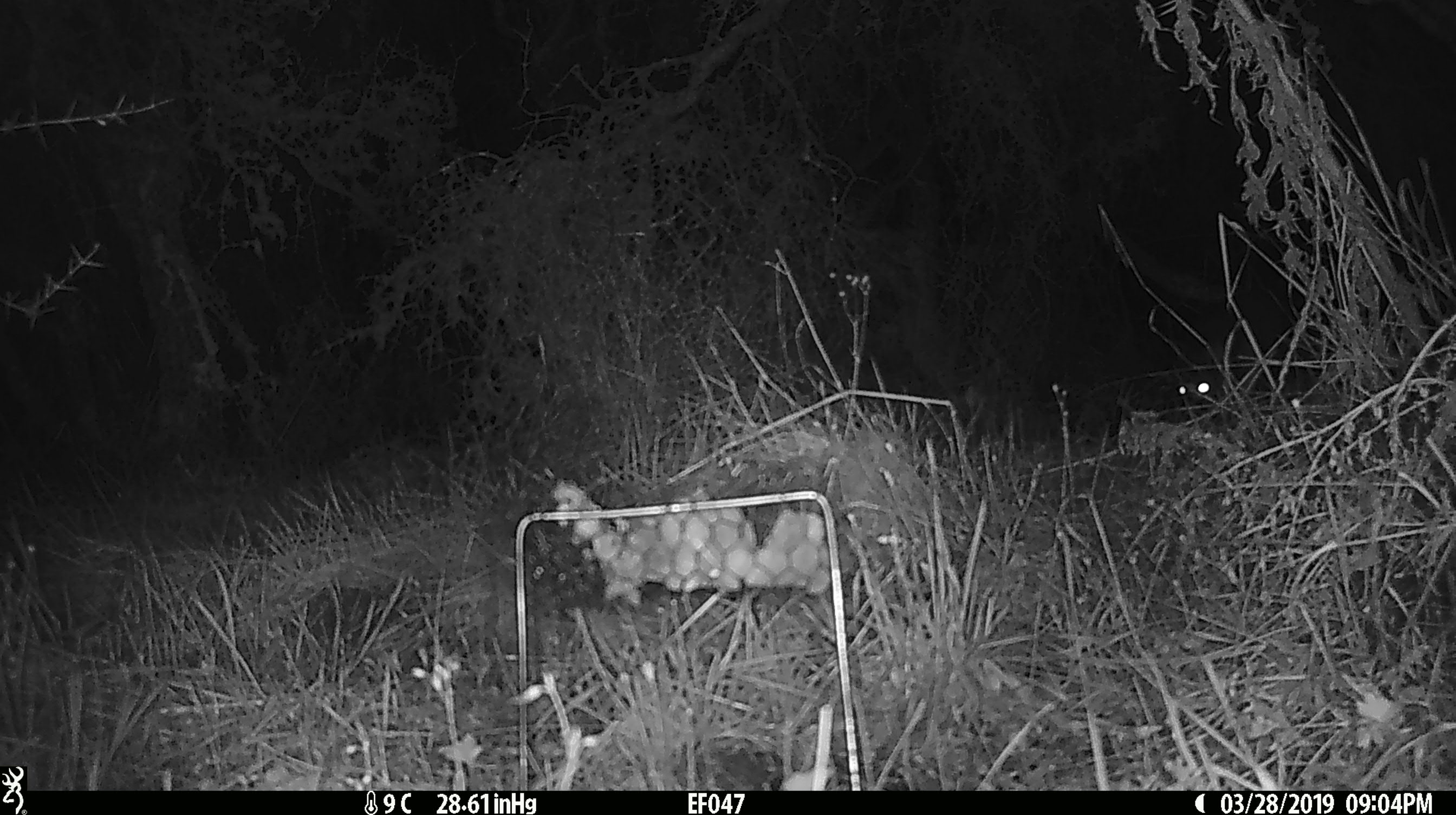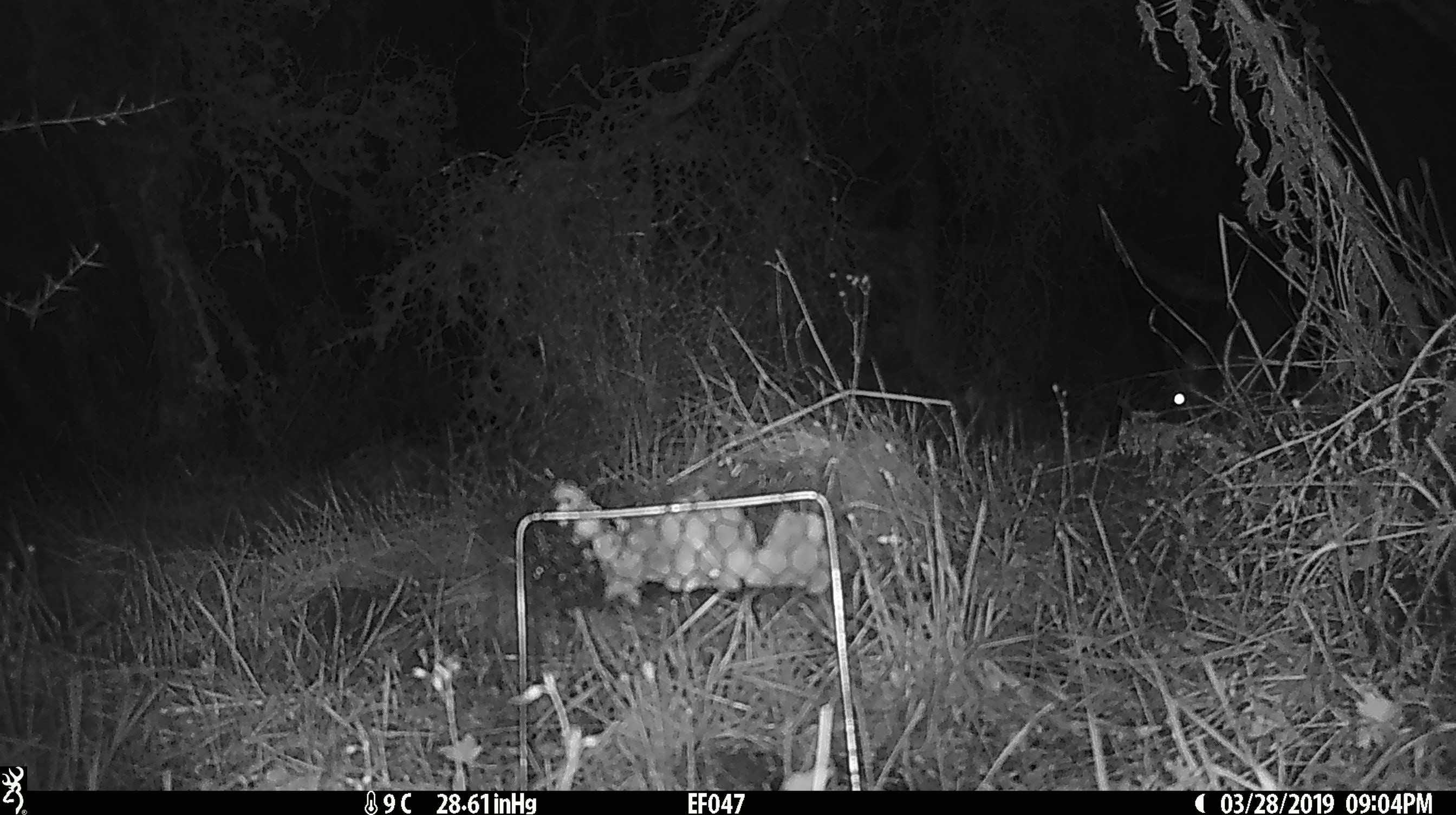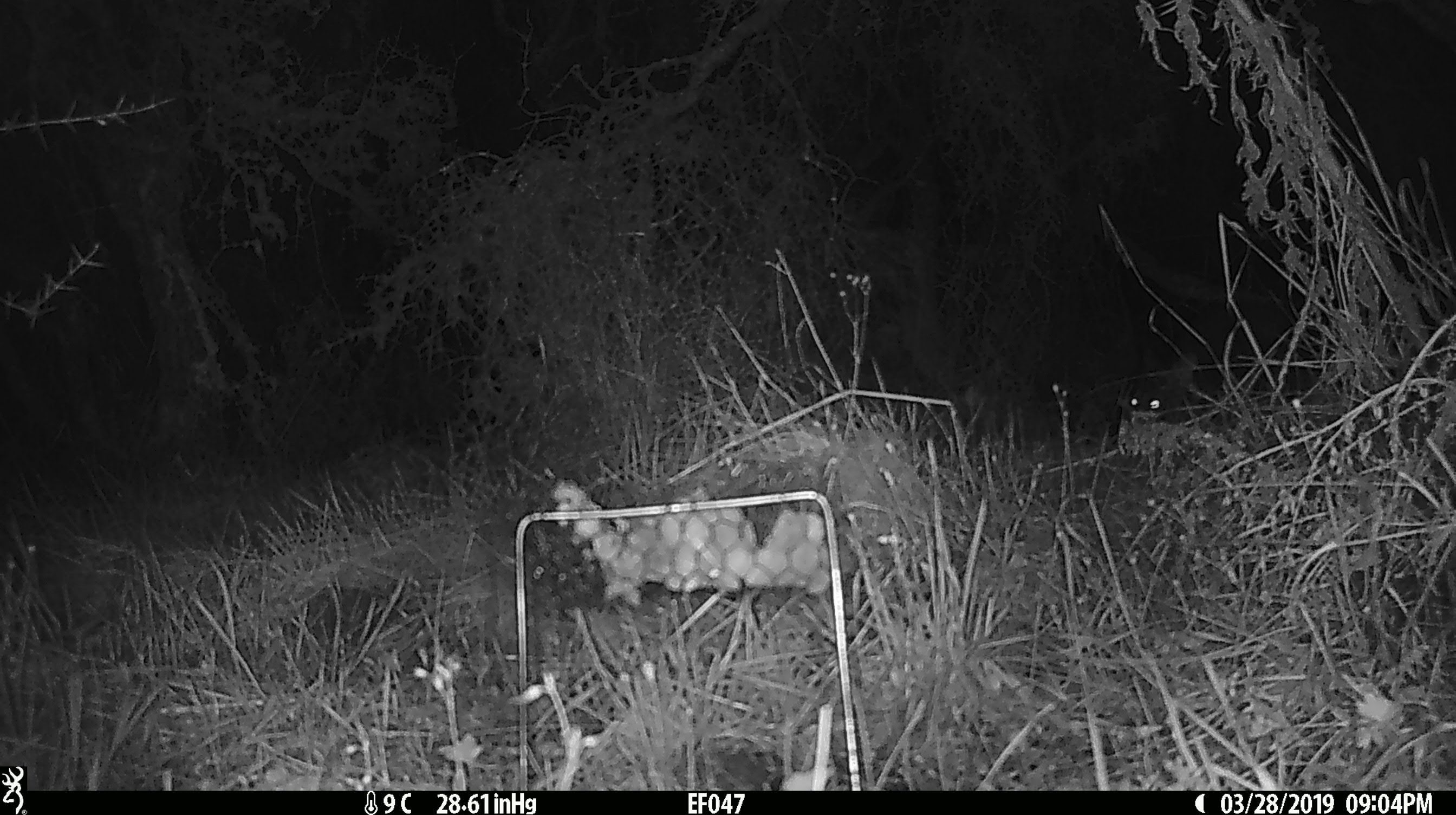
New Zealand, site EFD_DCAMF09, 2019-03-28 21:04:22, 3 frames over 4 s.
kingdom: Animalia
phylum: Chordata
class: Mammalia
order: Diprotodontia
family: Phalangeridae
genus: Trichosurus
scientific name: Trichosurus vulpecula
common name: common brushtail possum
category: possum